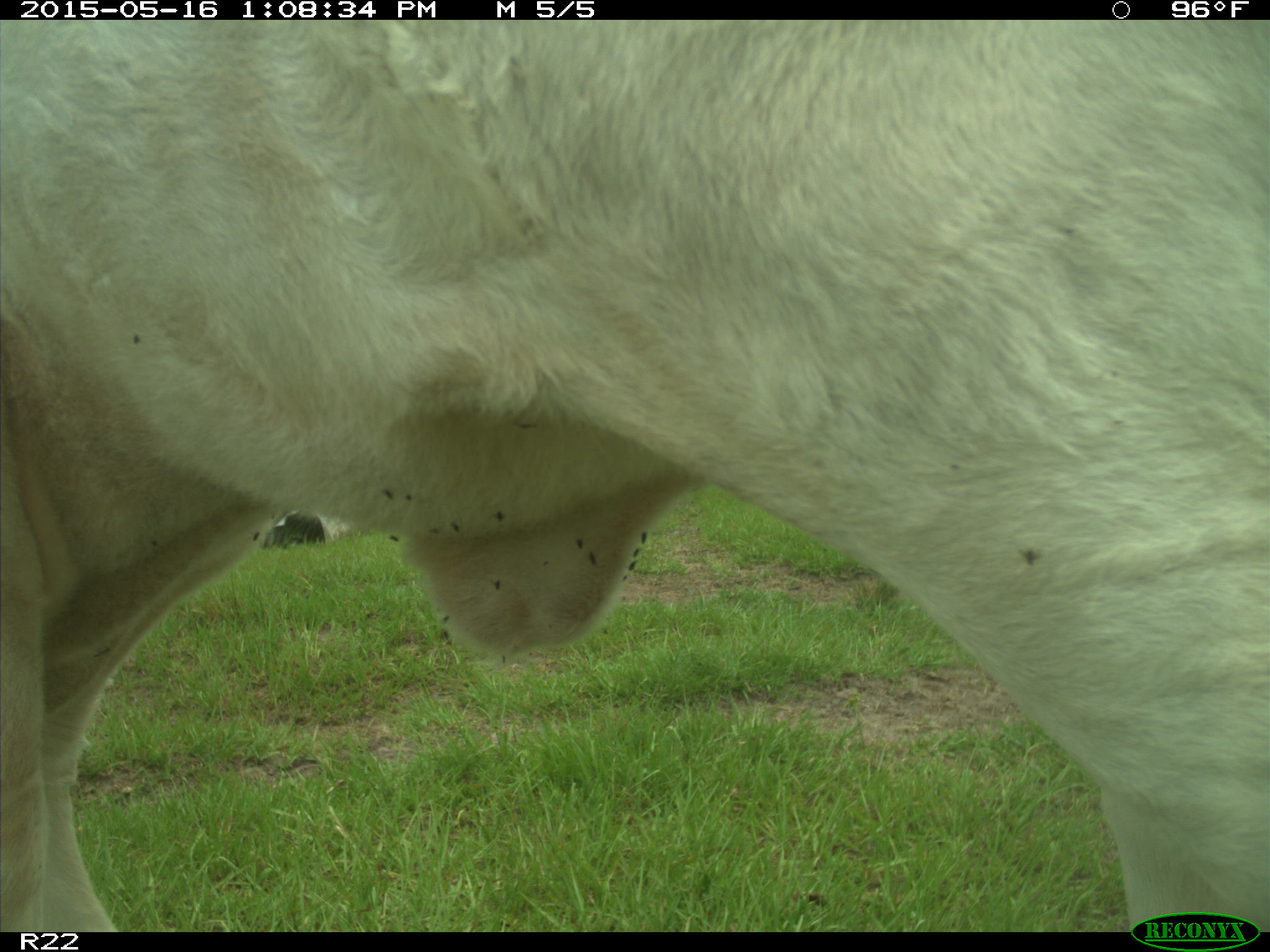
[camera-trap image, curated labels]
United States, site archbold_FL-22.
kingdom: Animalia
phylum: Chordata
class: Mammalia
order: Artiodactyla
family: Bovidae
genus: Bos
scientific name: Bos taurus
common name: domestic cow